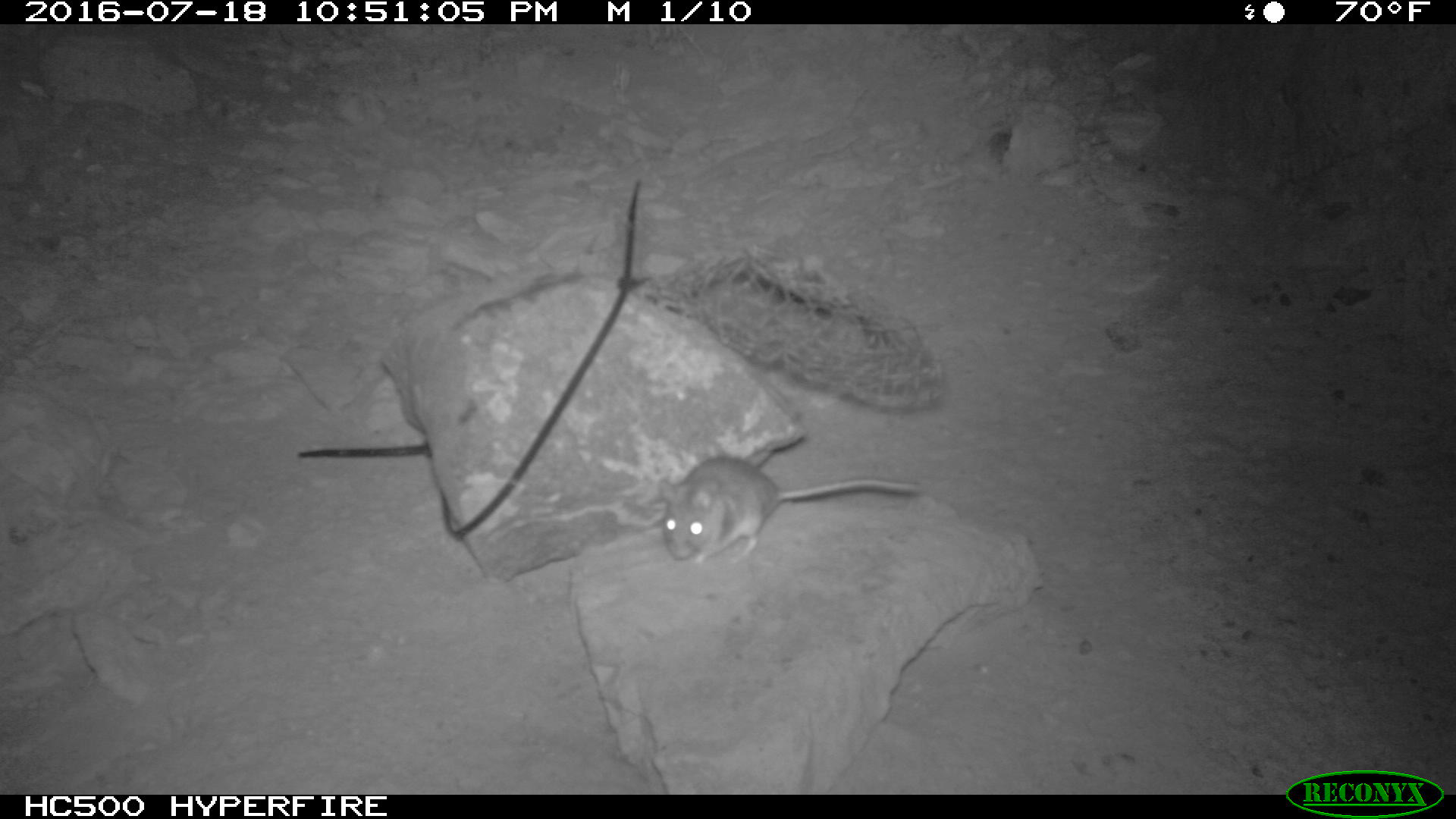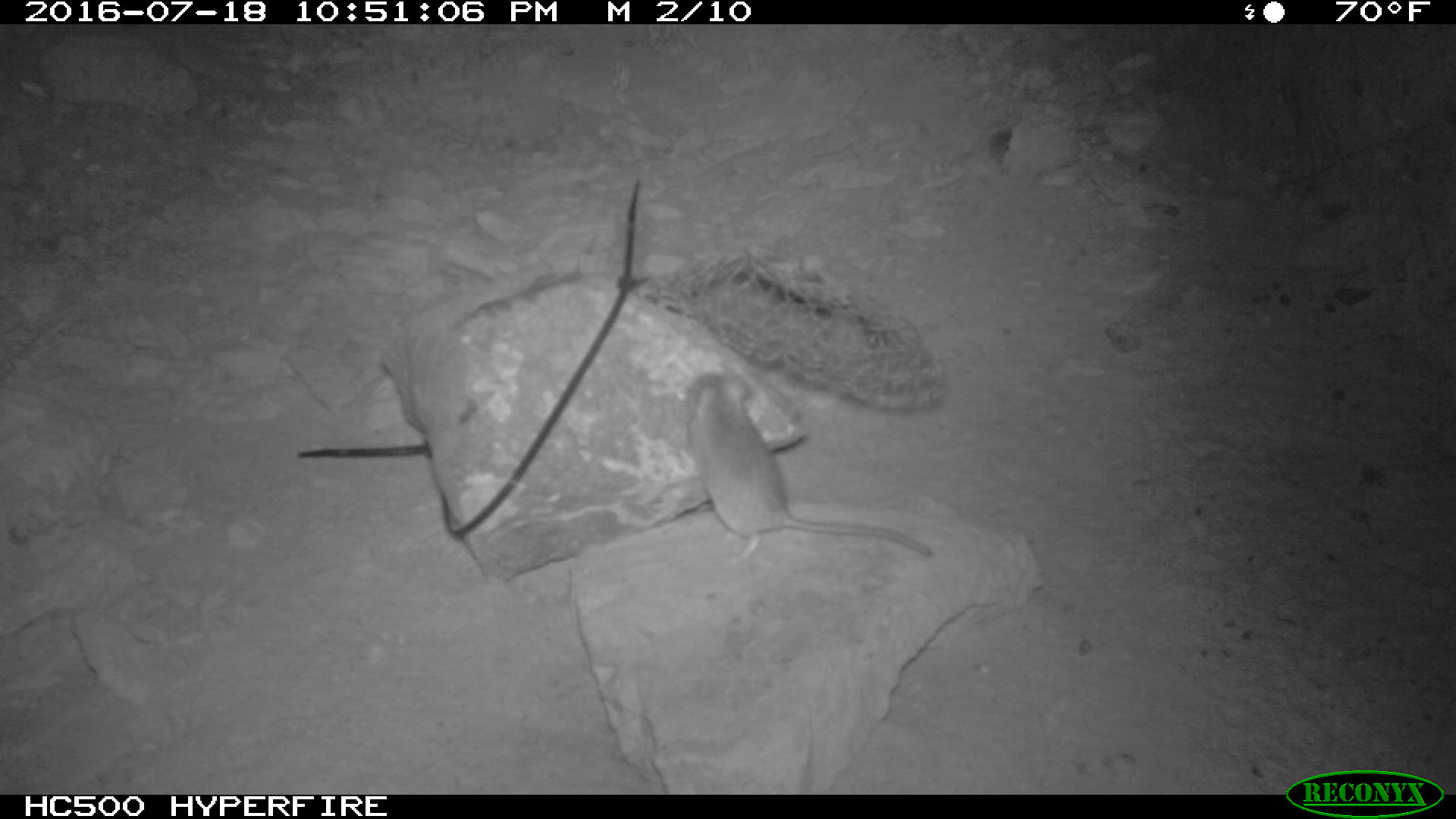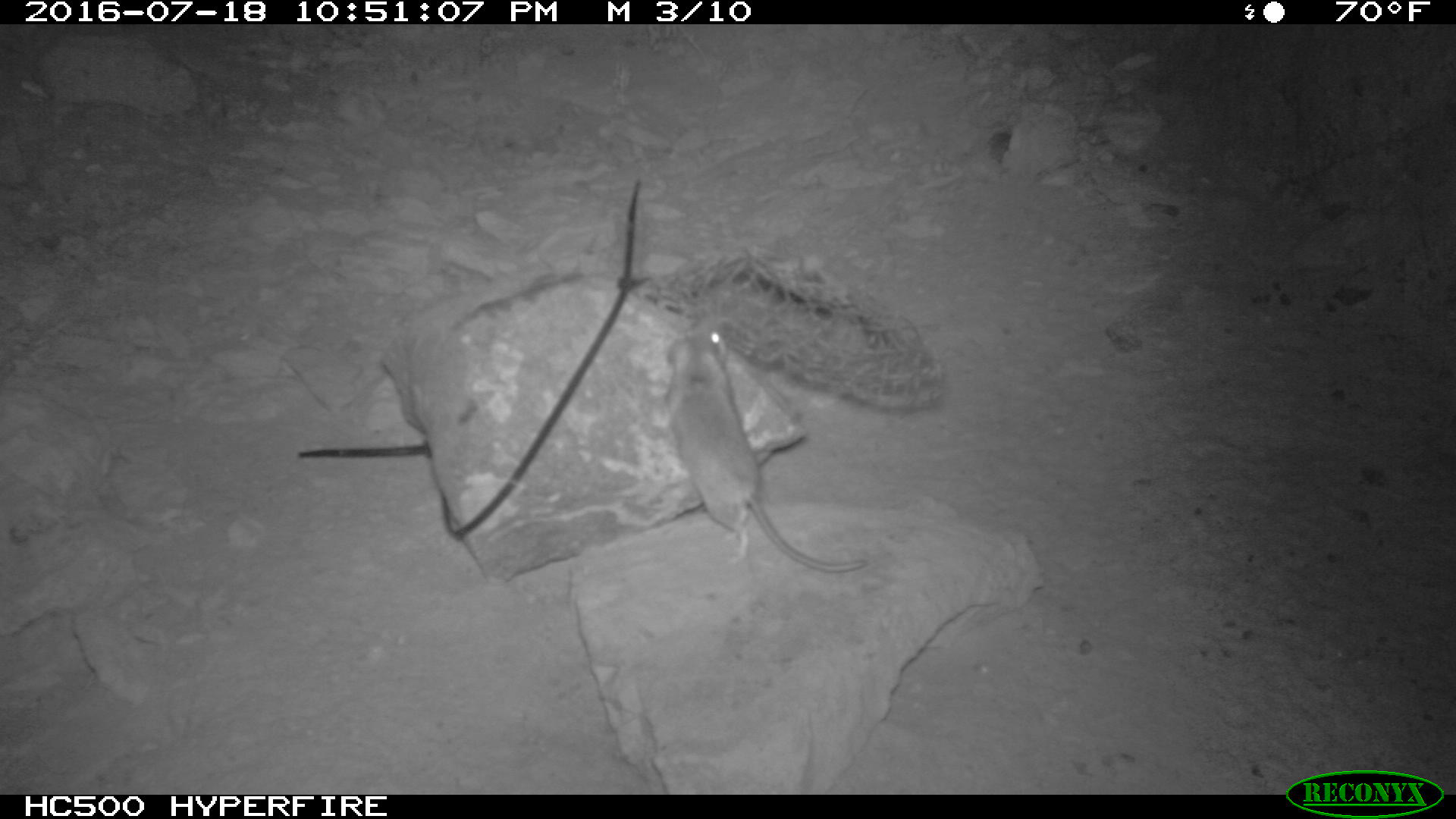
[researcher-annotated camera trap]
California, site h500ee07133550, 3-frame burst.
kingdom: Animalia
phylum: Chordata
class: Mammalia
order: Rodentia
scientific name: Rodentia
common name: rodent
Rodent (Rodentia).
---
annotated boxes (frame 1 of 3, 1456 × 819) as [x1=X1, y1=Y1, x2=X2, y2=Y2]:
rodent: [x1=657, y1=457, x2=919, y2=566]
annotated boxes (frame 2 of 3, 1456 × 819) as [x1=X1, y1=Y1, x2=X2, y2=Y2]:
rodent: [x1=684, y1=367, x2=931, y2=560]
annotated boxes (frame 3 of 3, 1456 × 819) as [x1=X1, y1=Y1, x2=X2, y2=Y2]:
rodent: [x1=664, y1=318, x2=867, y2=573]